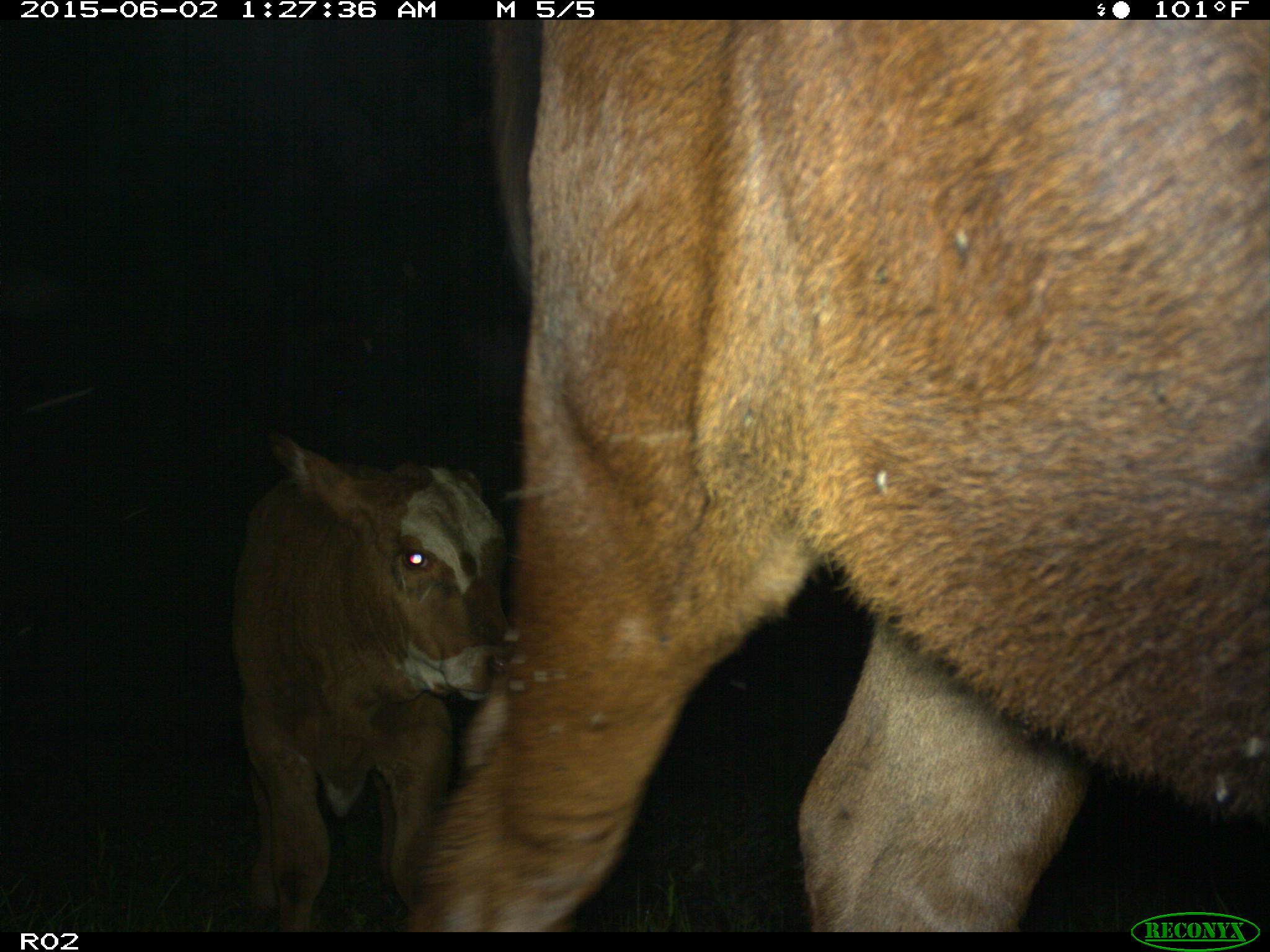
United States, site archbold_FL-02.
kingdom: Animalia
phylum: Chordata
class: Mammalia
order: Artiodactyla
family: Bovidae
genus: Bos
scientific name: Bos taurus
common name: domestic cow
Bos taurus (domestic cow).